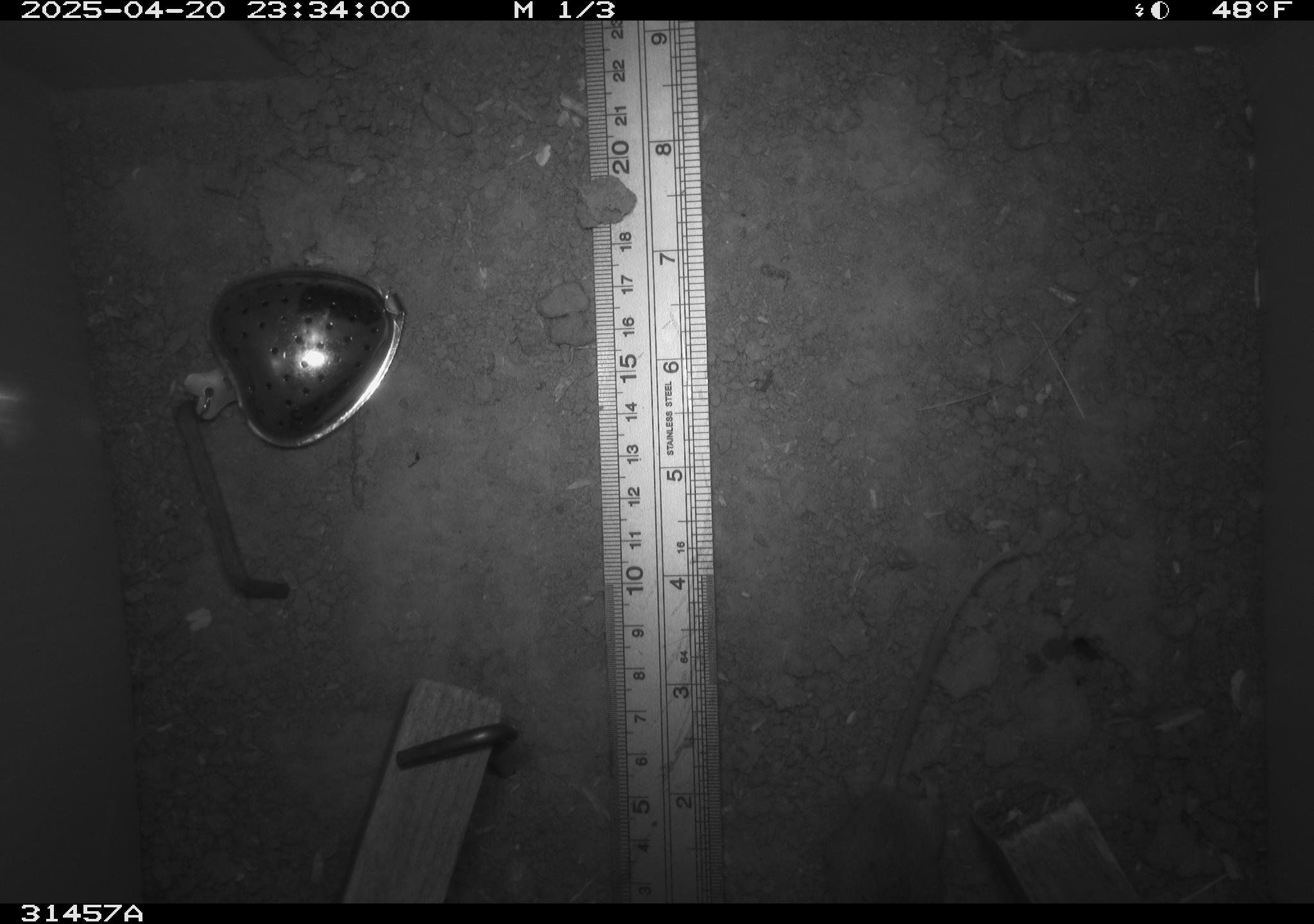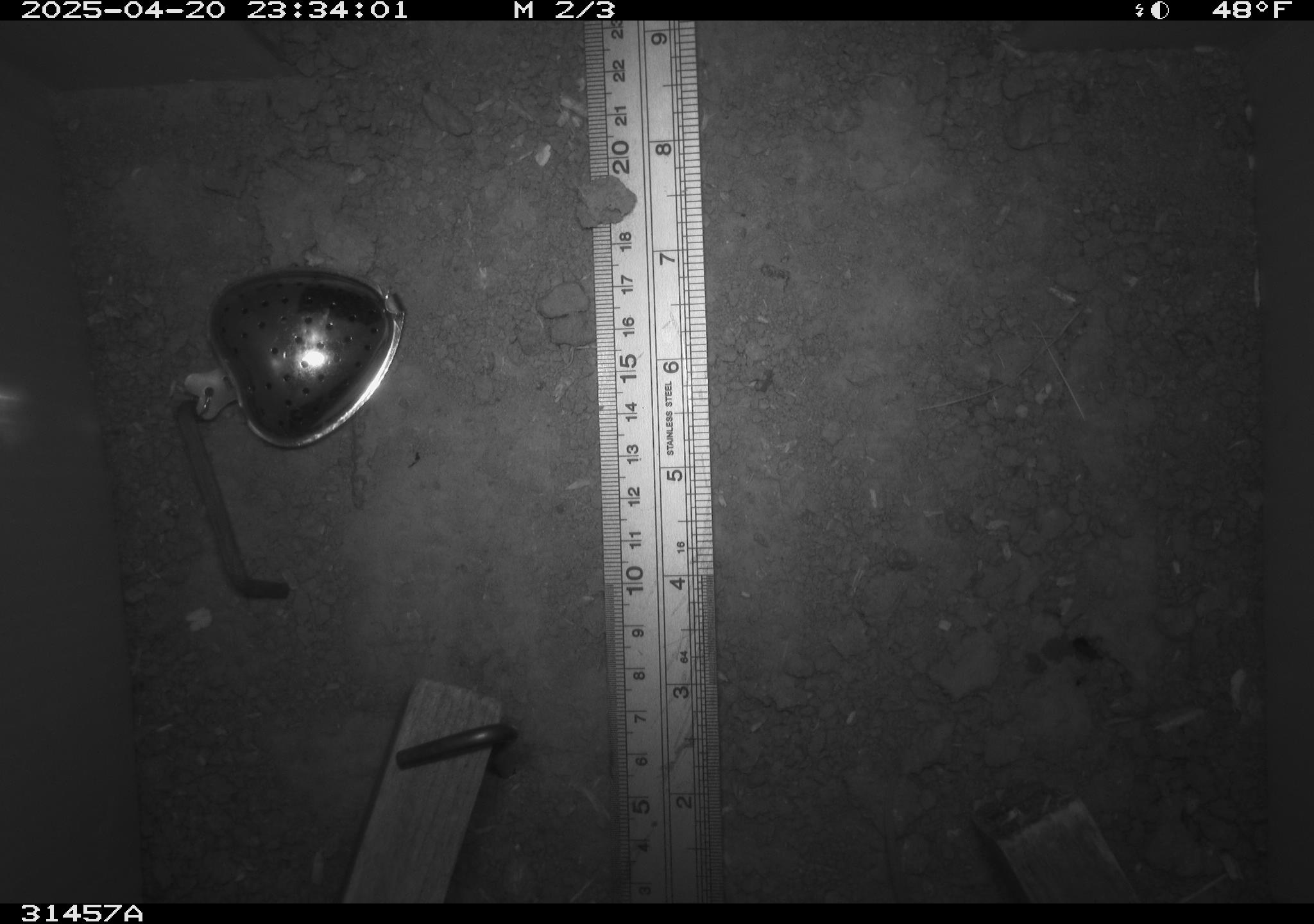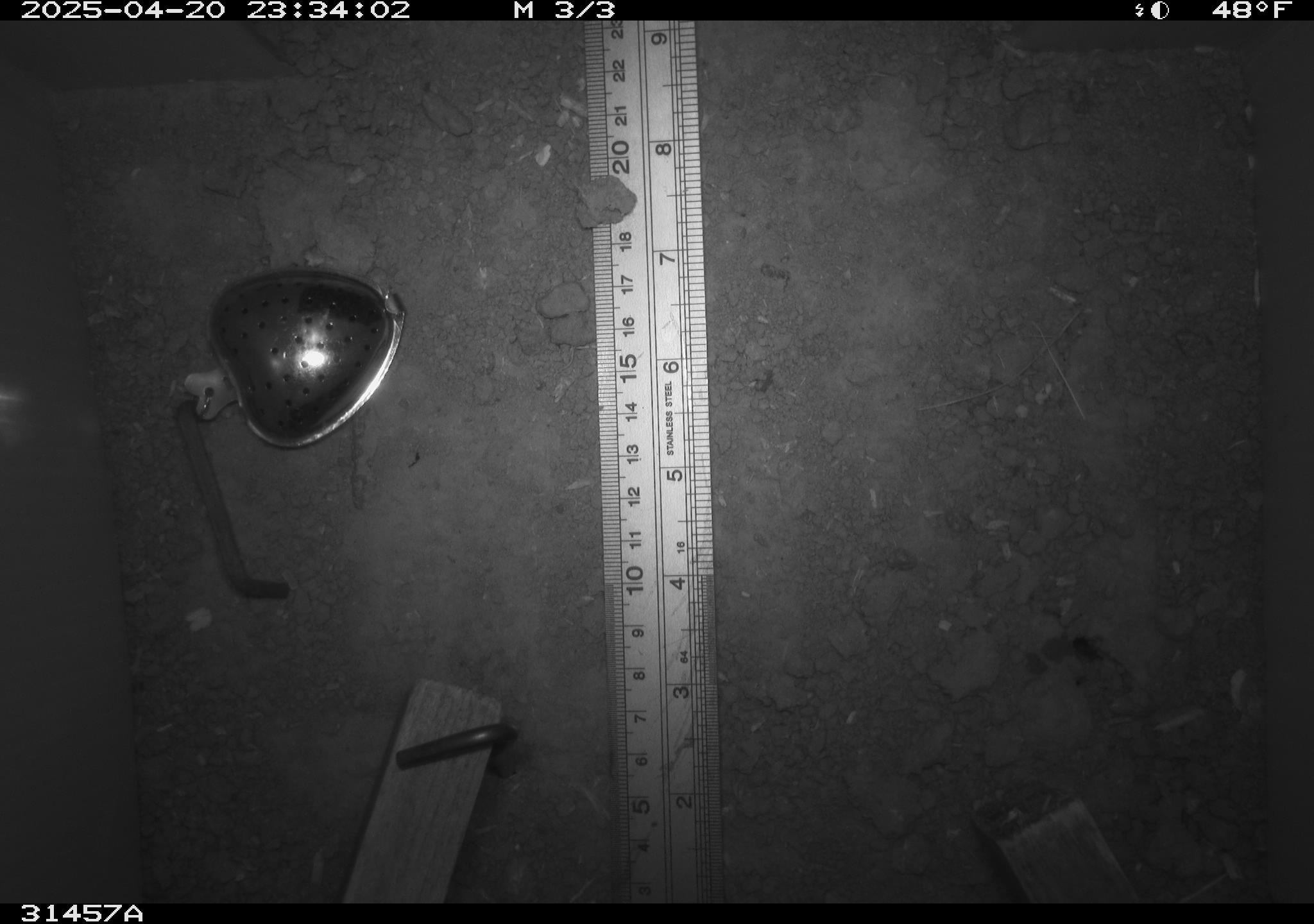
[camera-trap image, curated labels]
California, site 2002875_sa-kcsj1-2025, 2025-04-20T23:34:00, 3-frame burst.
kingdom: Animalia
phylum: Chordata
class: Mammalia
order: Rodentia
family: Muridae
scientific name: Muridae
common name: murids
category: muridae family